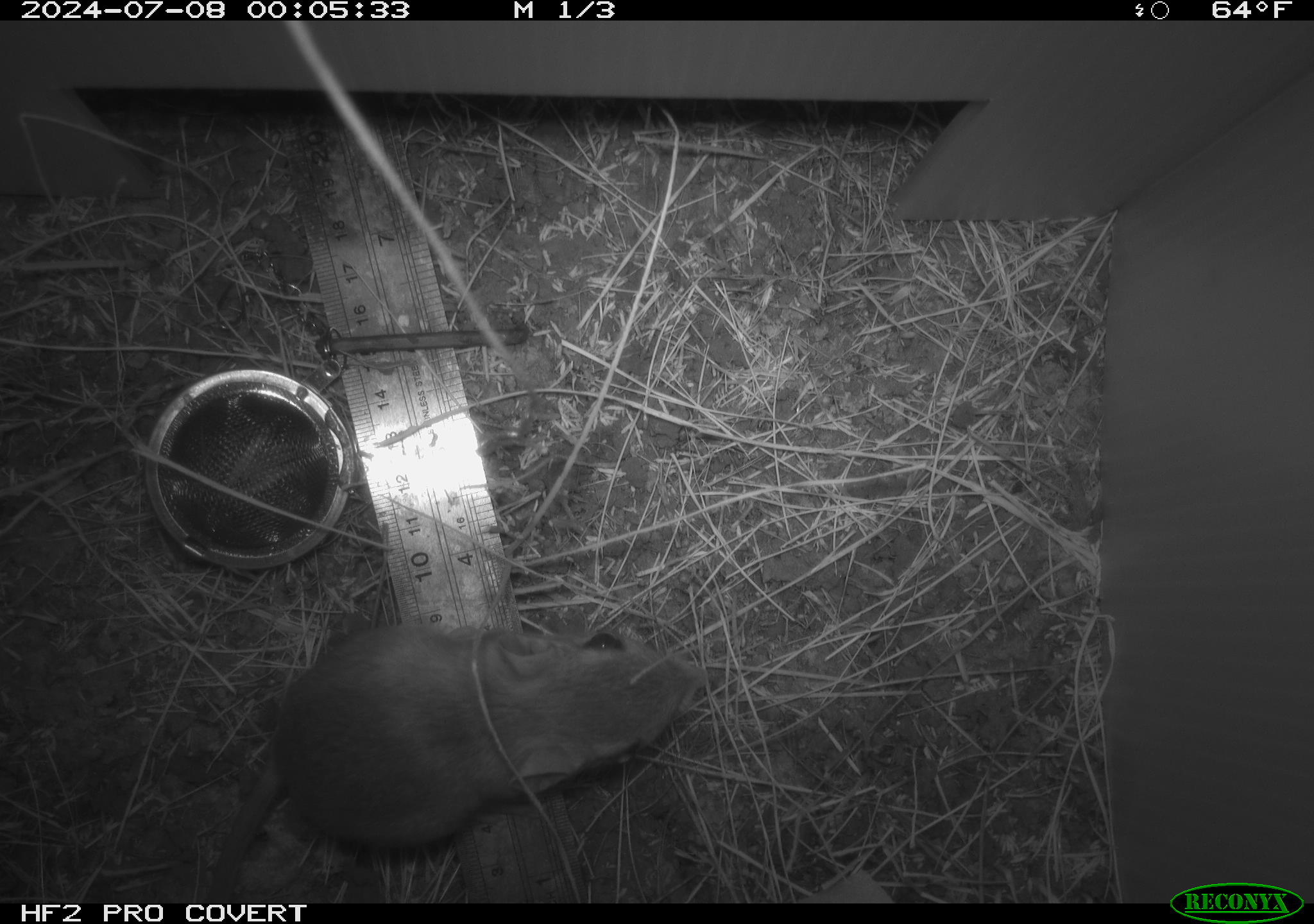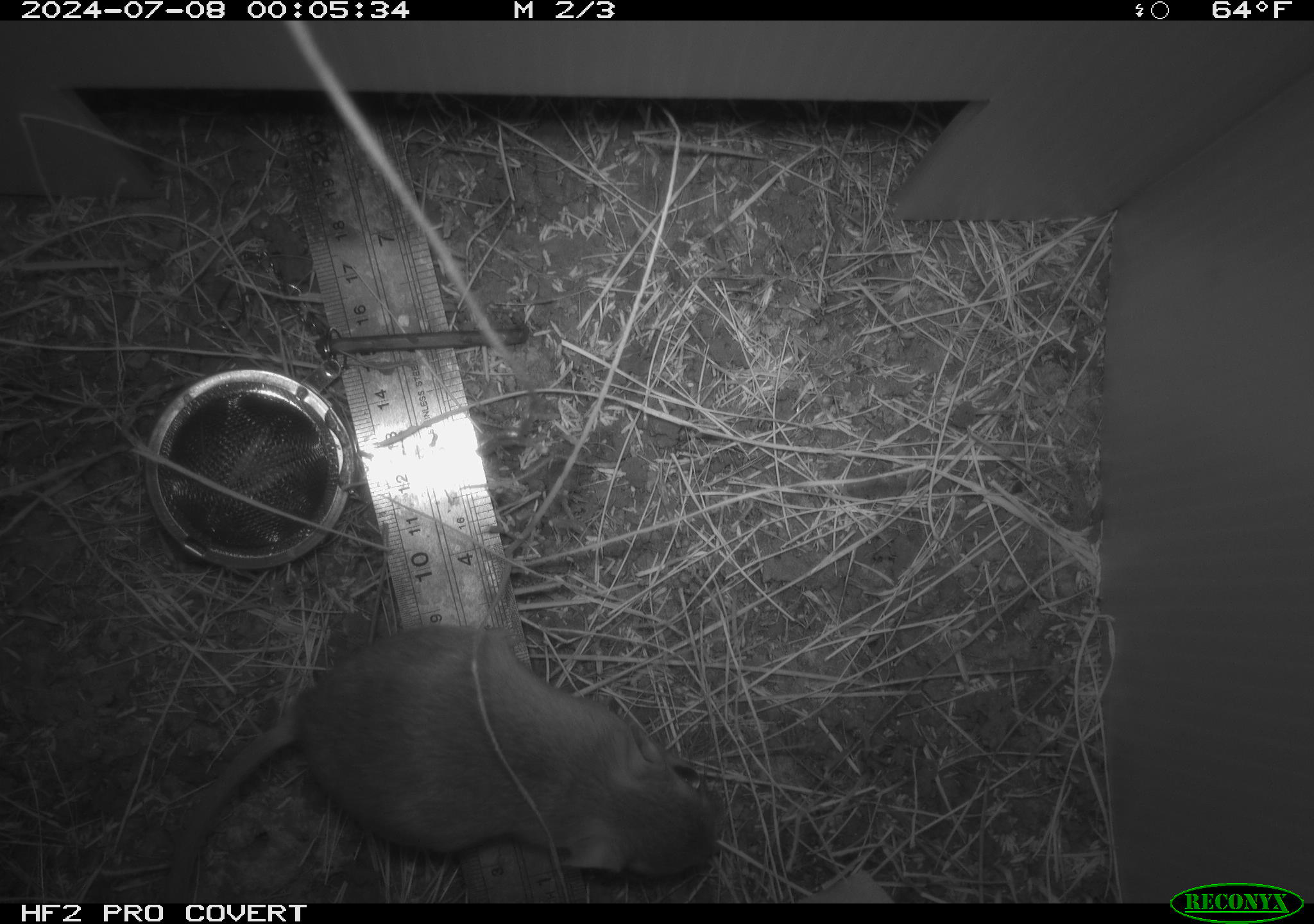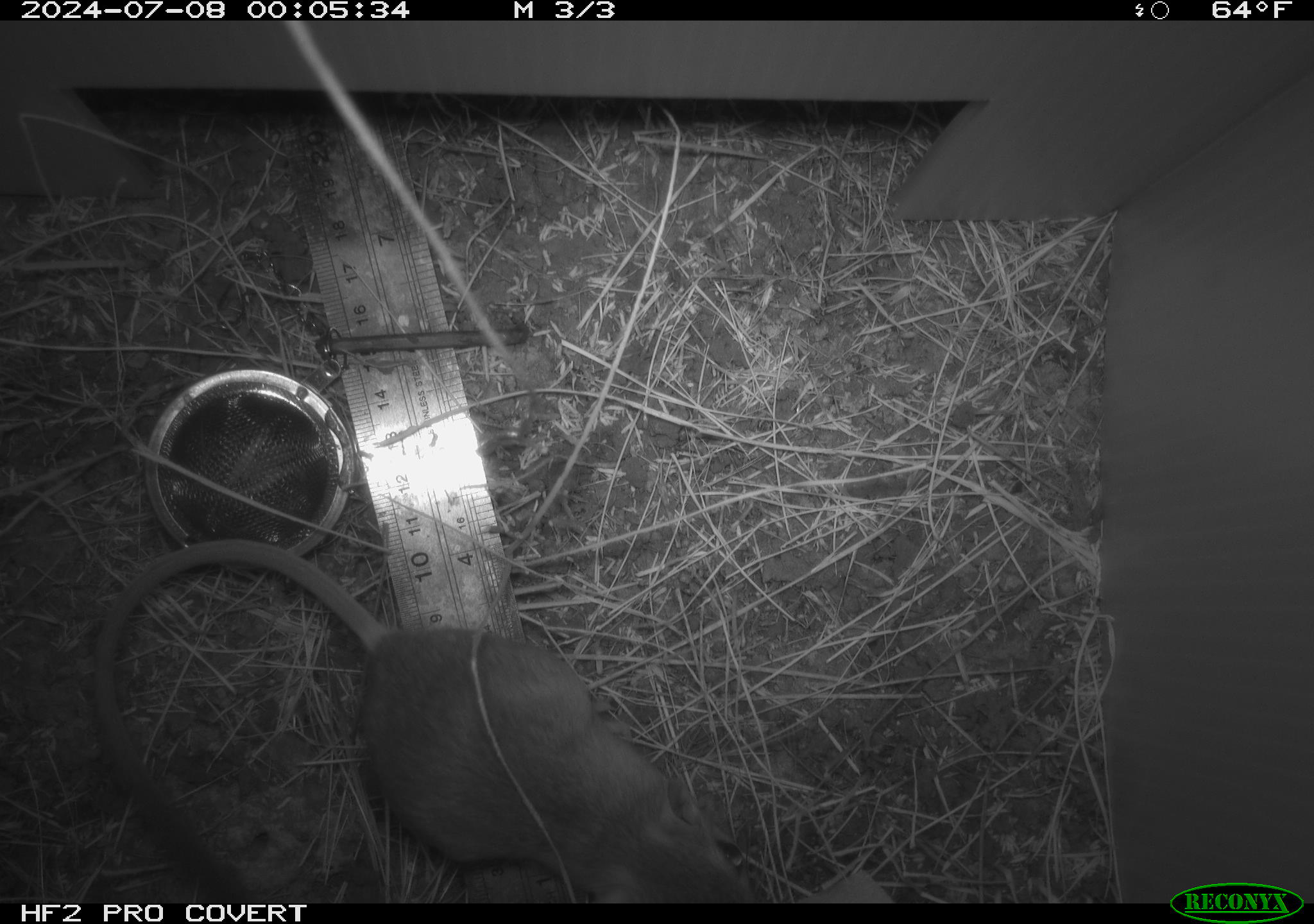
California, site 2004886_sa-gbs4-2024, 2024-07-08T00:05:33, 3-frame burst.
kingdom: Animalia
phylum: Chordata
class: Mammalia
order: Rodentia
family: Heteromyidae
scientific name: Heteromyidae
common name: kangaroo rats and pocket mice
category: heteromyidae family